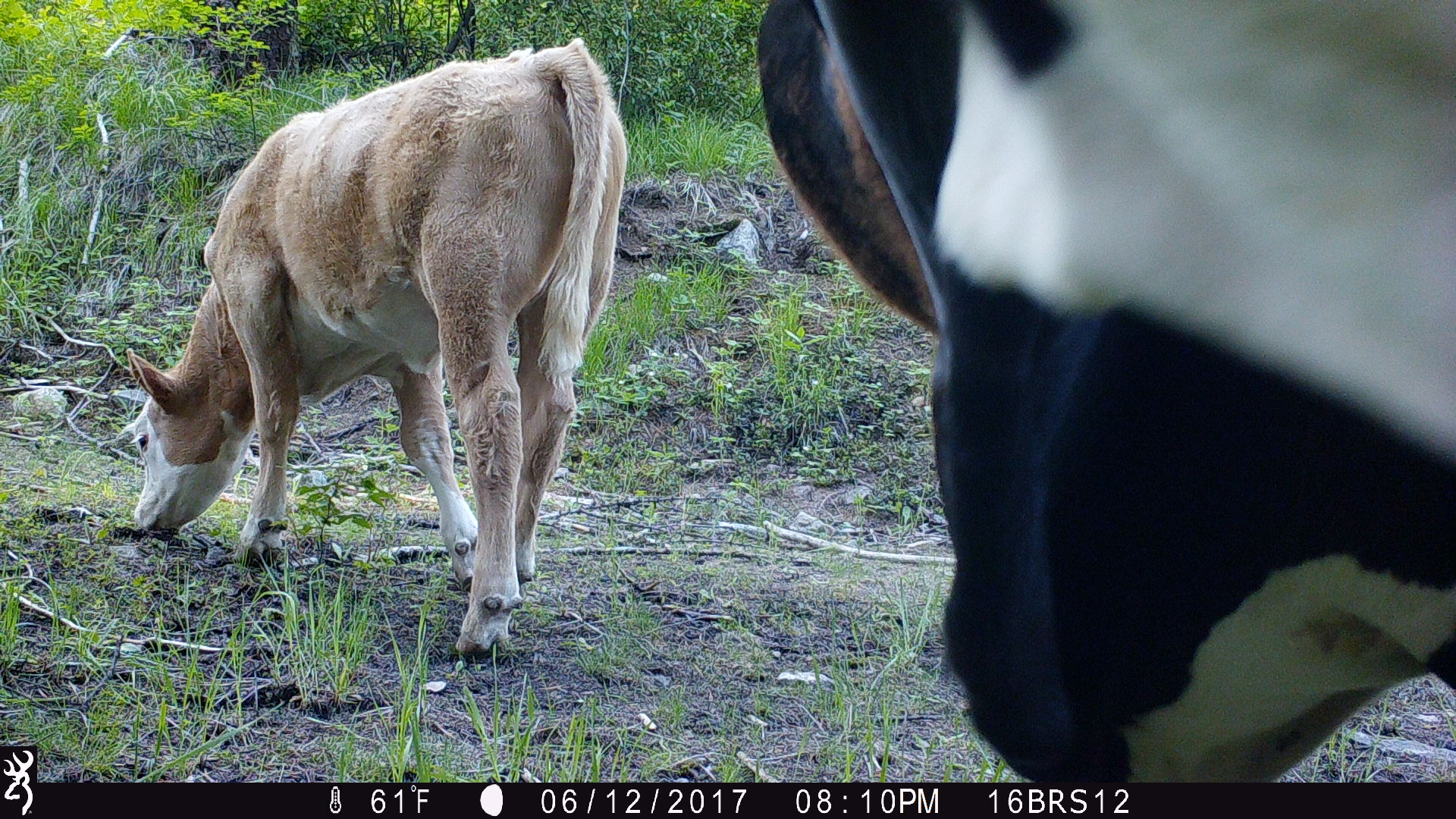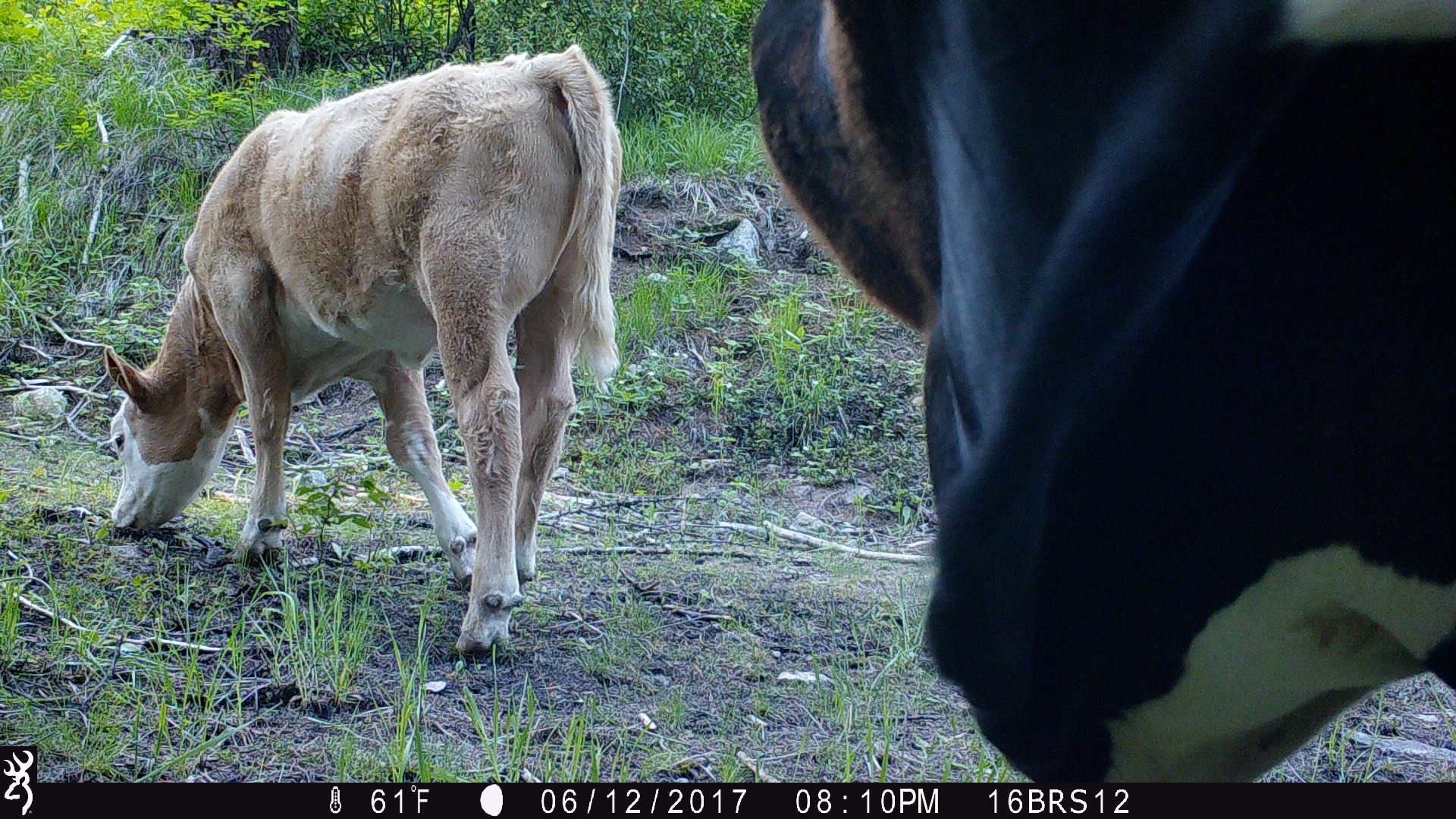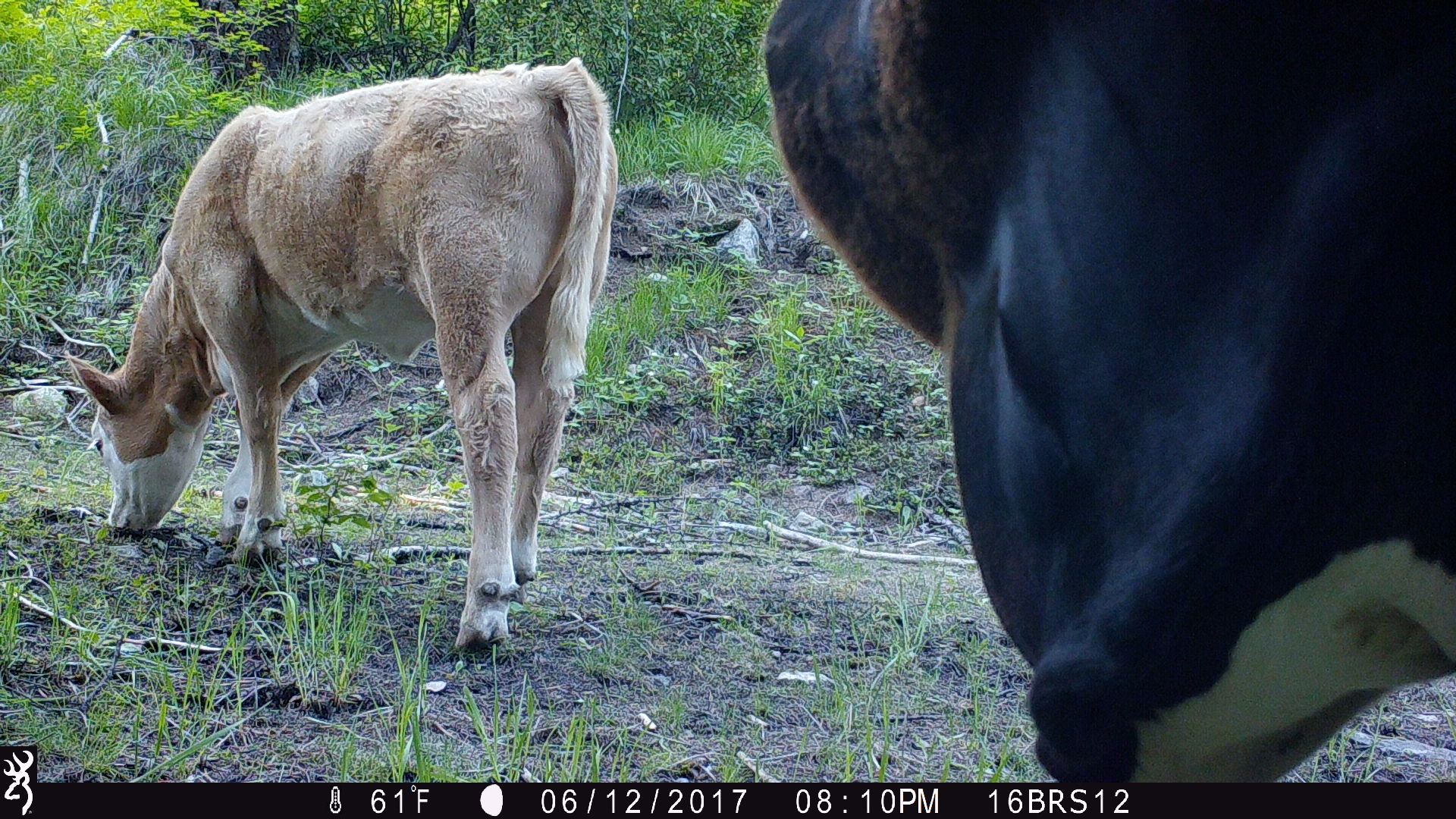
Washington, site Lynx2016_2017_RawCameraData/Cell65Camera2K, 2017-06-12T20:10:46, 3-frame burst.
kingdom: Animalia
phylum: Chordata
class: Mammalia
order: Artiodactyla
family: Bovidae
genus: Bos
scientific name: Bos taurus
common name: domestic cattle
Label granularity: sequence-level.